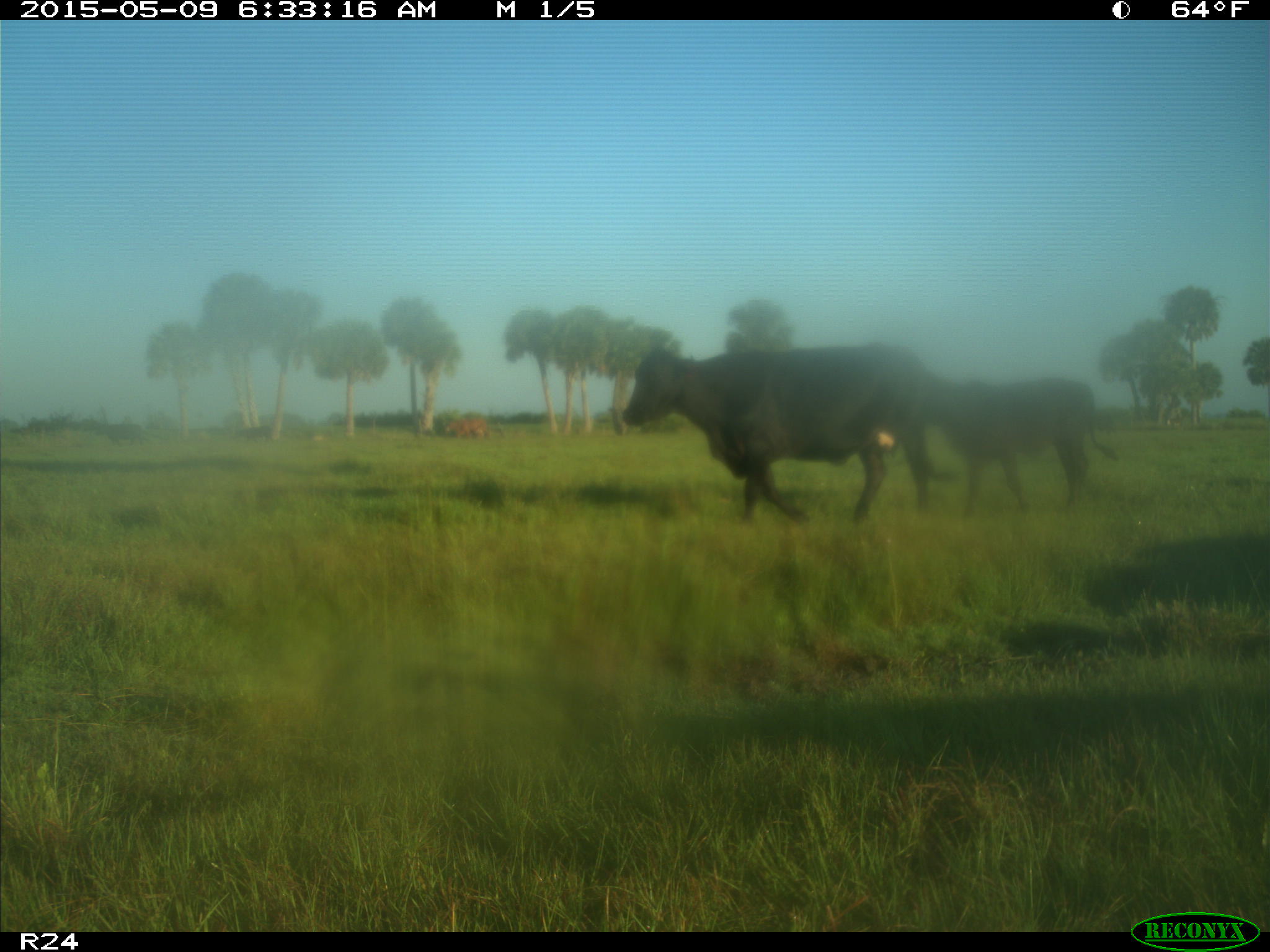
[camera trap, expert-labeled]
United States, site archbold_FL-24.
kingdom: Animalia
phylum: Chordata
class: Mammalia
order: Artiodactyla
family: Bovidae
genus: Bos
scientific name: Bos taurus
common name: domestic cow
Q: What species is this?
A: Bos taurus (domestic cow).